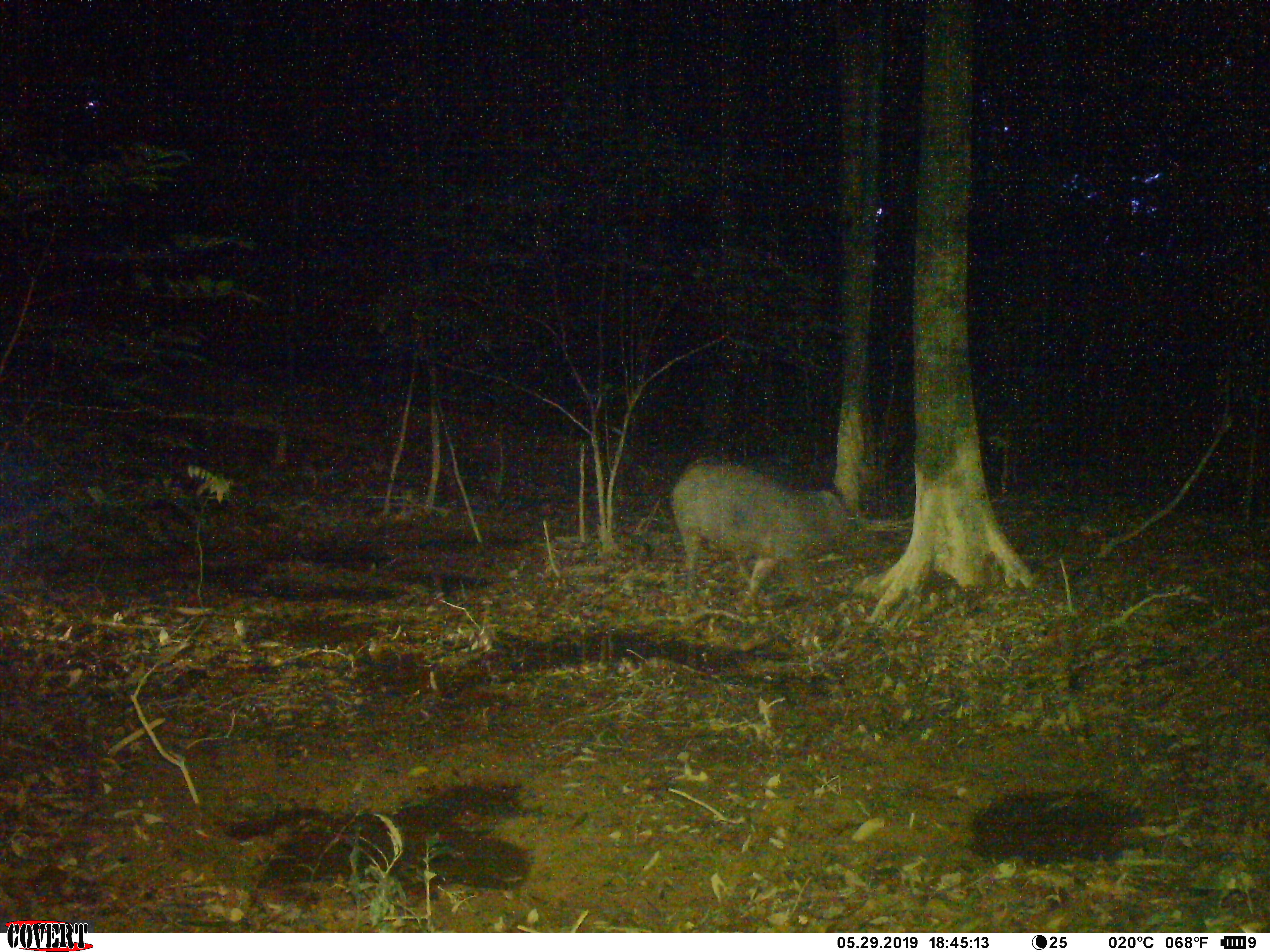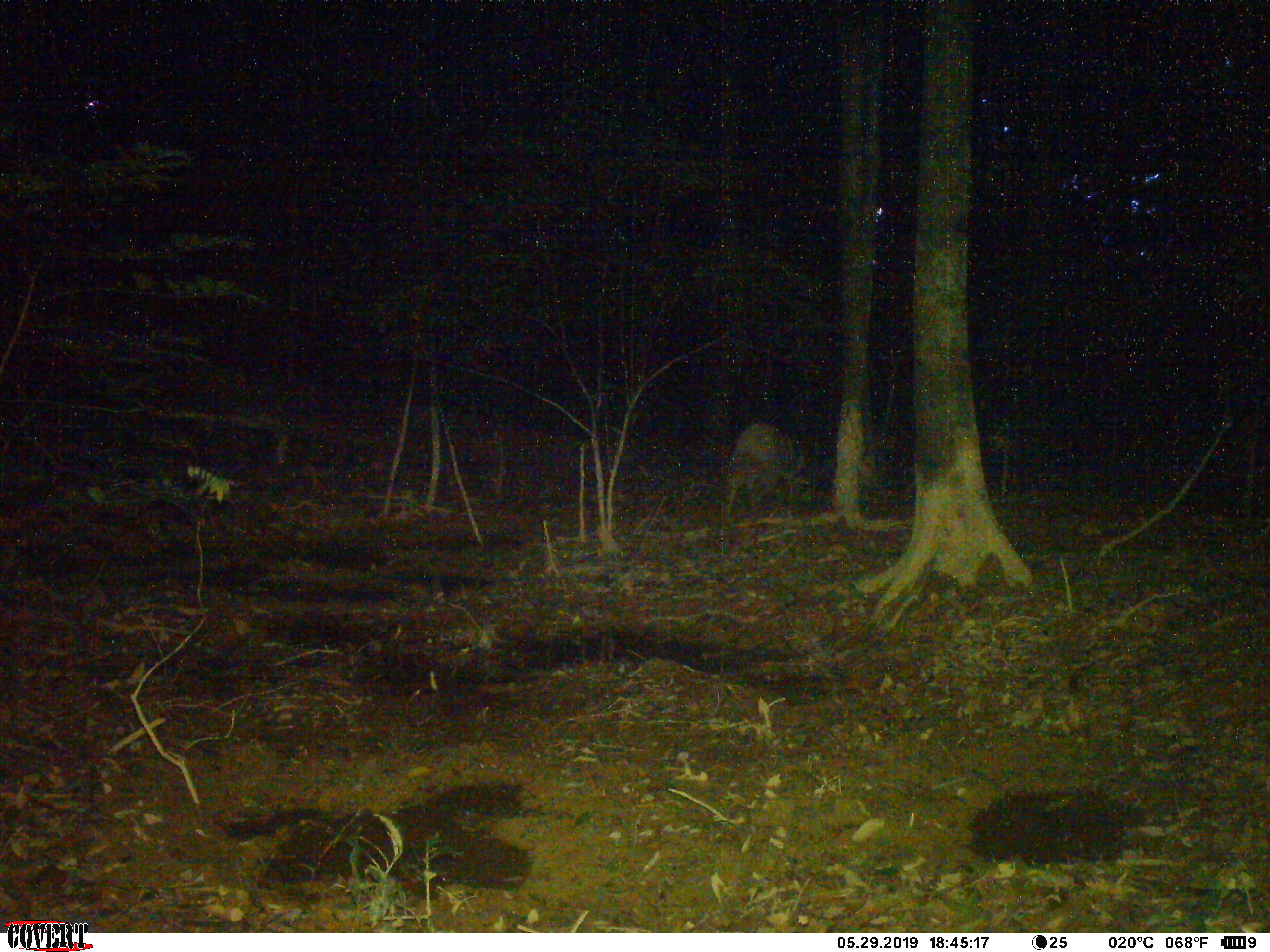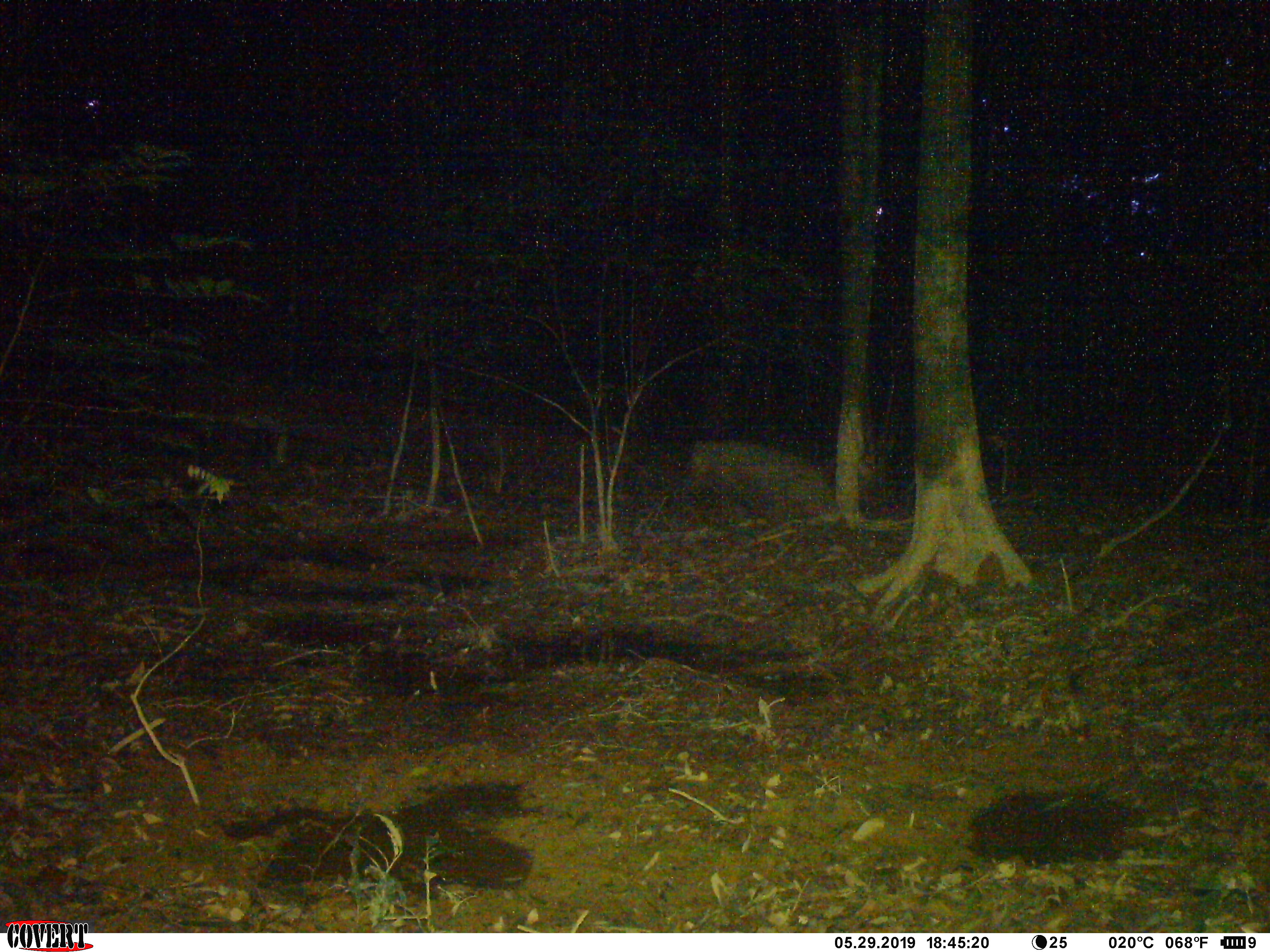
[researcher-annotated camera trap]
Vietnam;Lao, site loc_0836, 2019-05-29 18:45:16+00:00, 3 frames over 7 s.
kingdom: Animalia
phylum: Chordata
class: Mammalia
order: Artiodactyla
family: Suidae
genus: Sus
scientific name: Sus scrofa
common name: eurasian wild pig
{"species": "eurasian wild pig (Sus scrofa)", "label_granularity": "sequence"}